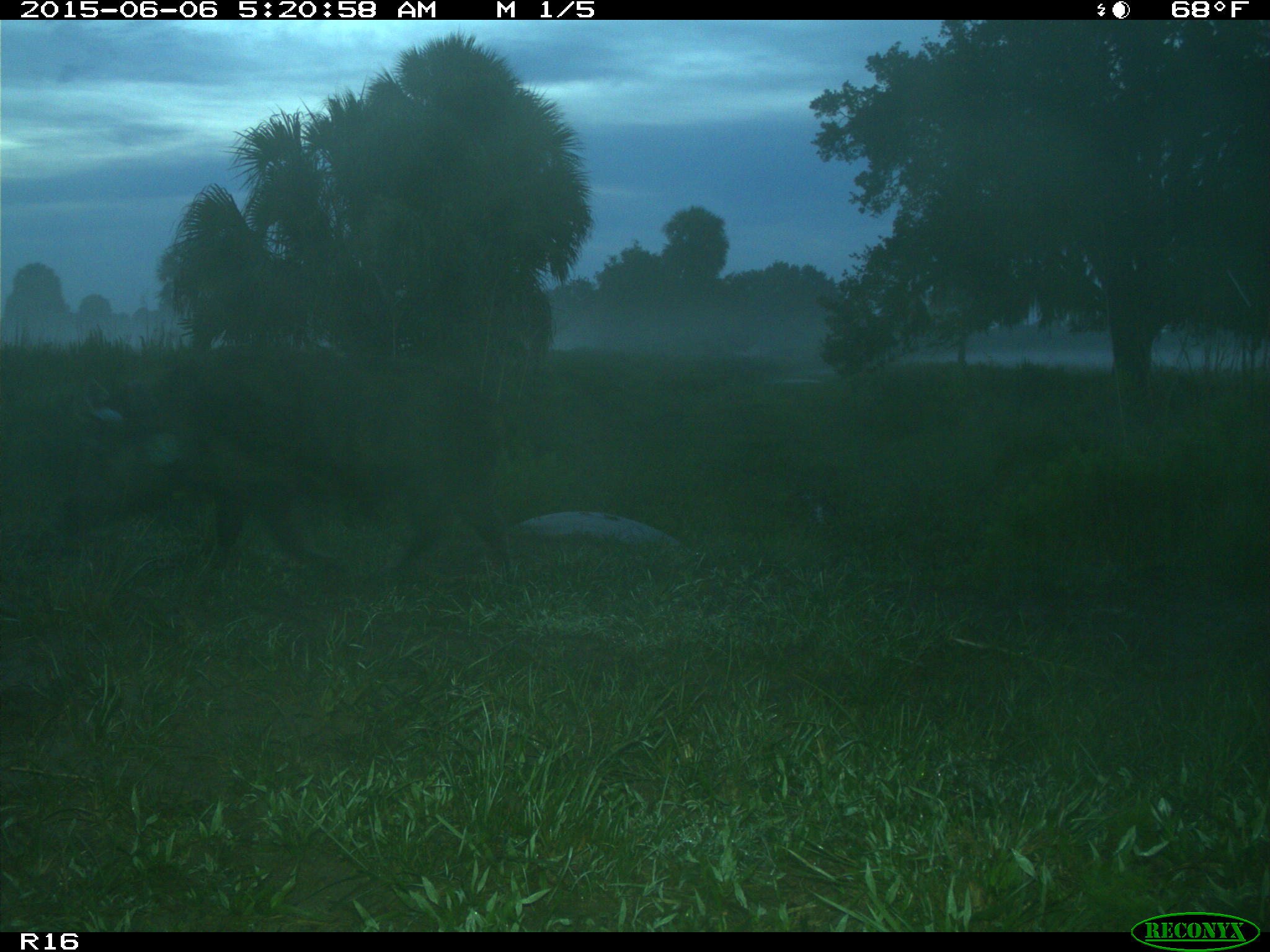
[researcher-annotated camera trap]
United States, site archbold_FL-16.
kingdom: Animalia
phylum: Chordata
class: Mammalia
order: Artiodactyla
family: Suidae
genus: Sus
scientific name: Sus scrofa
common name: wild boar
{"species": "Sus scrofa (wild boar)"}